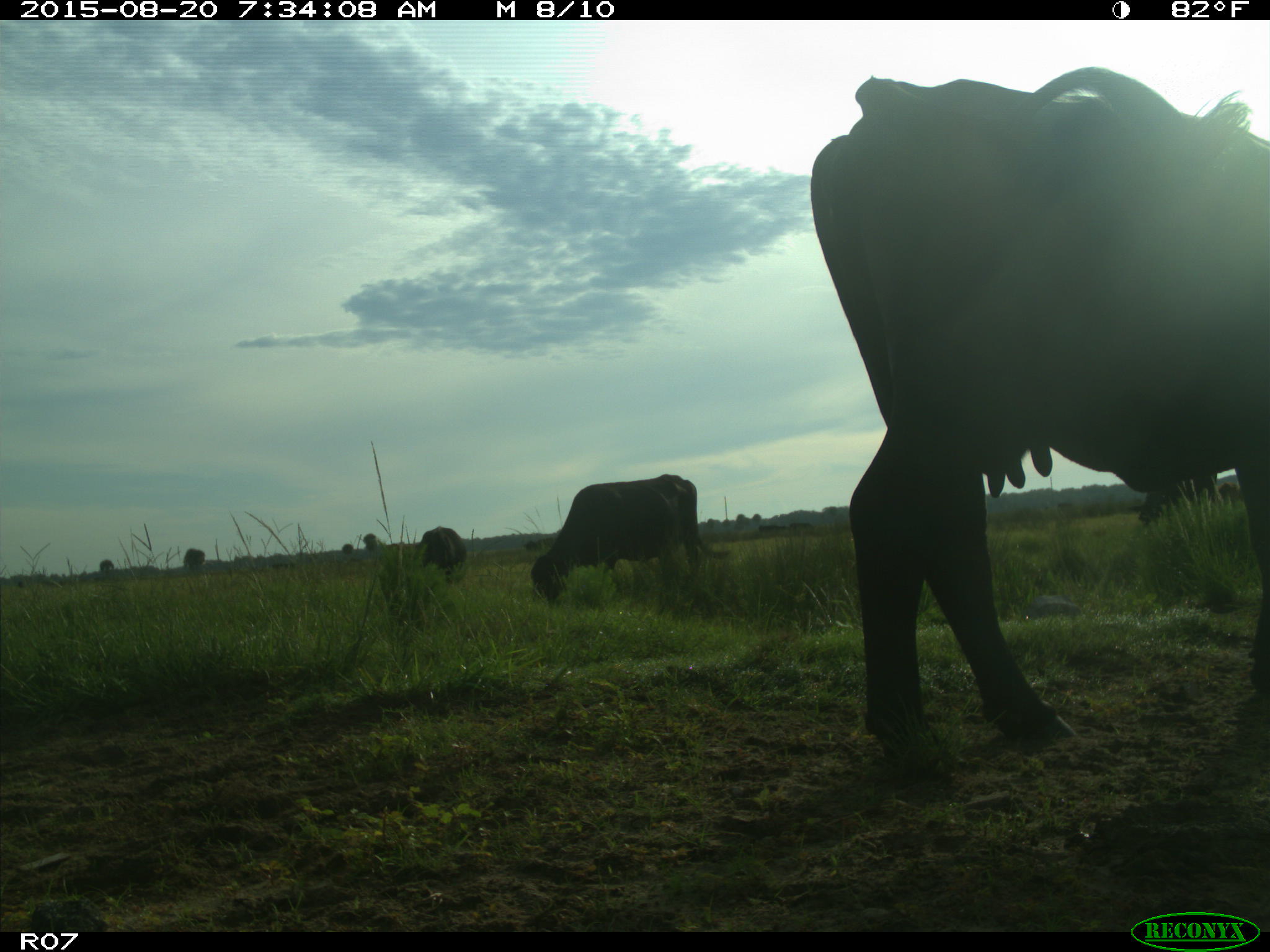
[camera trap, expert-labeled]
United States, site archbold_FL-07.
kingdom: Animalia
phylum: Chordata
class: Mammalia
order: Artiodactyla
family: Bovidae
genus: Bos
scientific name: Bos taurus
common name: domestic cow